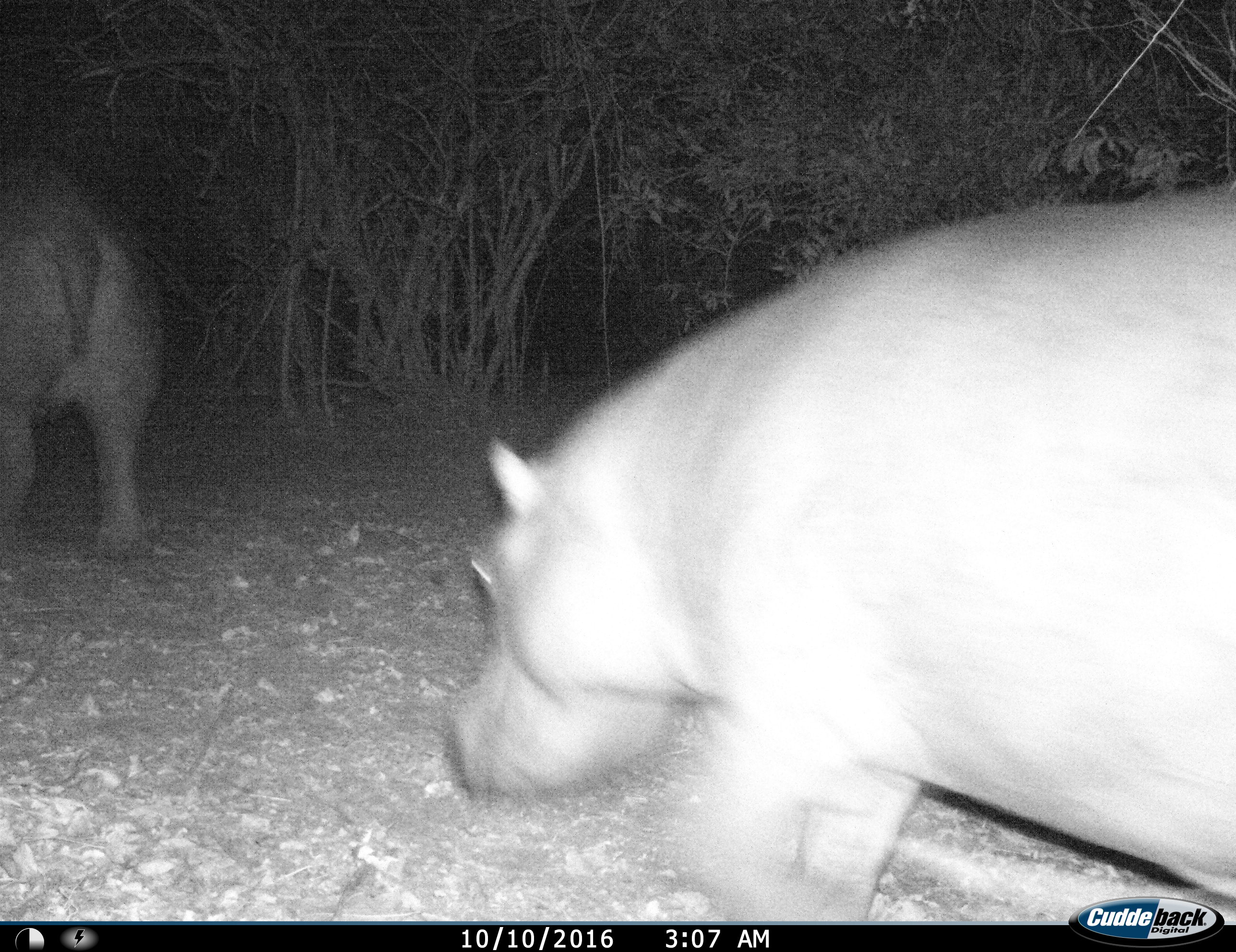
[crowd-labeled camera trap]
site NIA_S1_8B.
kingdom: Animalia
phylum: Chordata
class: Mammalia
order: Artiodactyla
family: Hippopotamidae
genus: Hippopotamus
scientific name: Hippopotamus amphibius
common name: hippopotamus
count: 2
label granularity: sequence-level